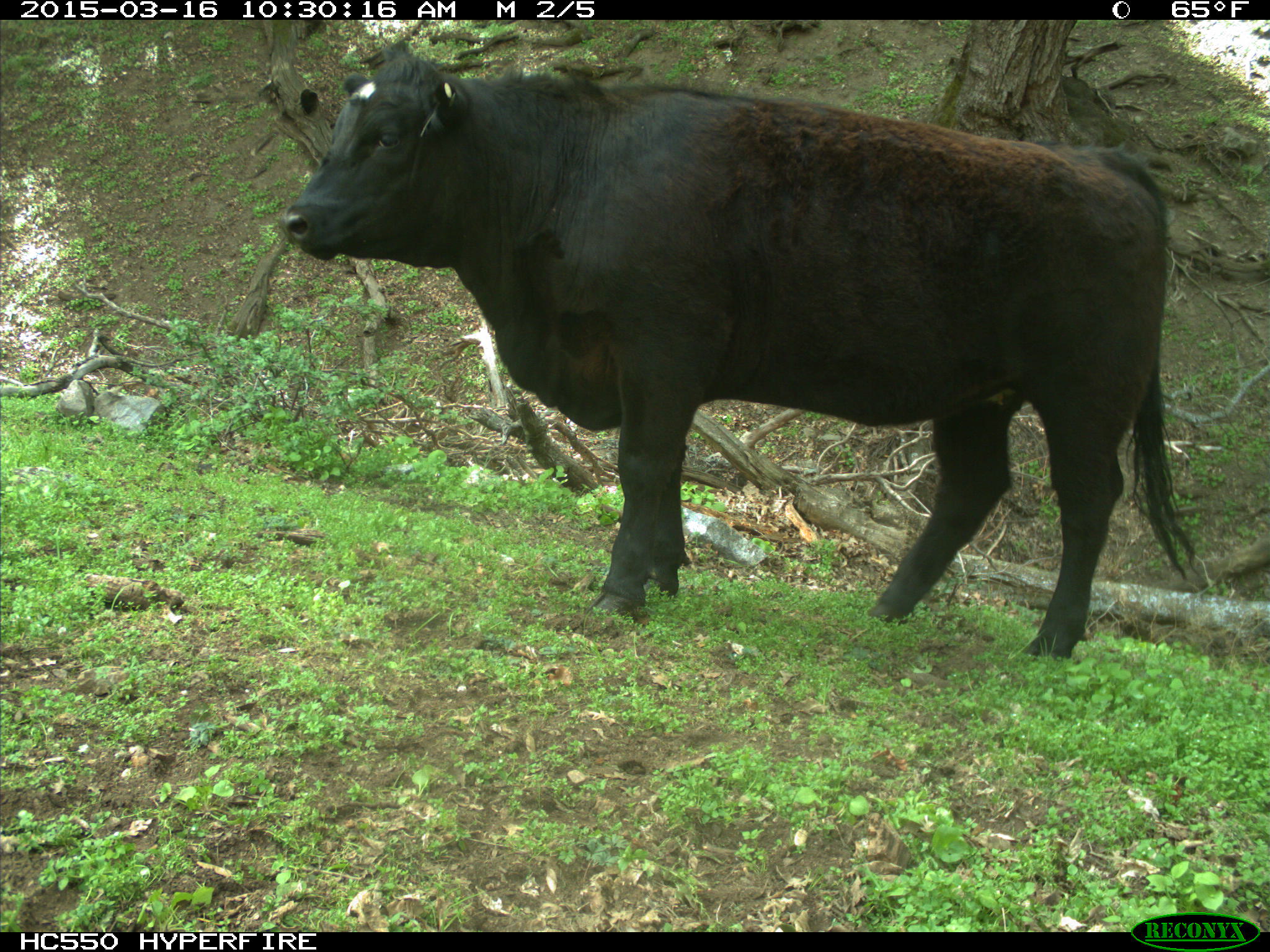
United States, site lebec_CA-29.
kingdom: Animalia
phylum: Chordata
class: Mammalia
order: Artiodactyla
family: Bovidae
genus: Bos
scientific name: Bos taurus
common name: domestic cow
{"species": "Bos taurus (domestic cow)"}